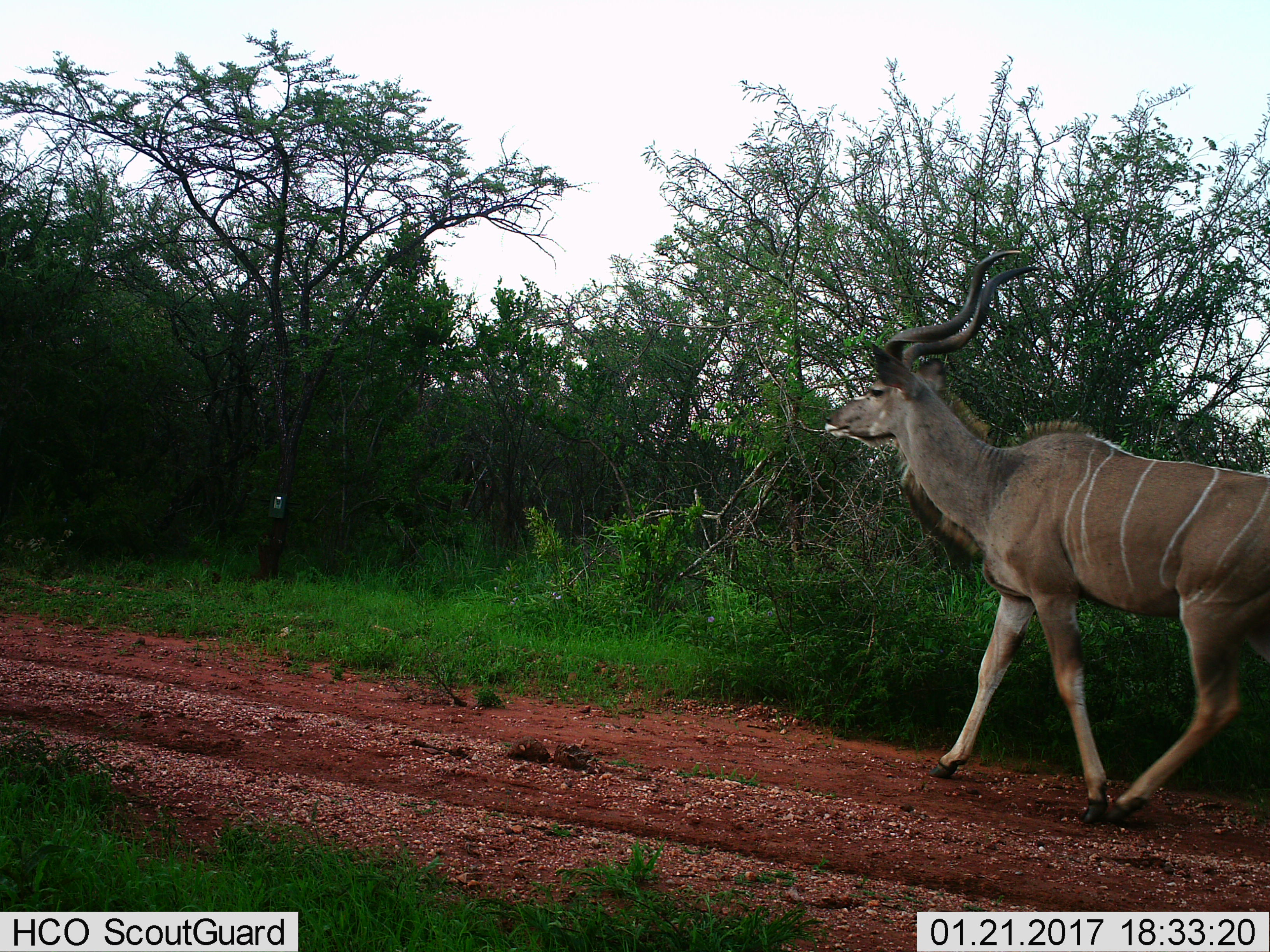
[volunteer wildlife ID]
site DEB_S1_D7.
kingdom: Animalia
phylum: Chordata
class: Mammalia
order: Artiodactyla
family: Bovidae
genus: Tragelaphus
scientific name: Tragelaphus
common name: kudu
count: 1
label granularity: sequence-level